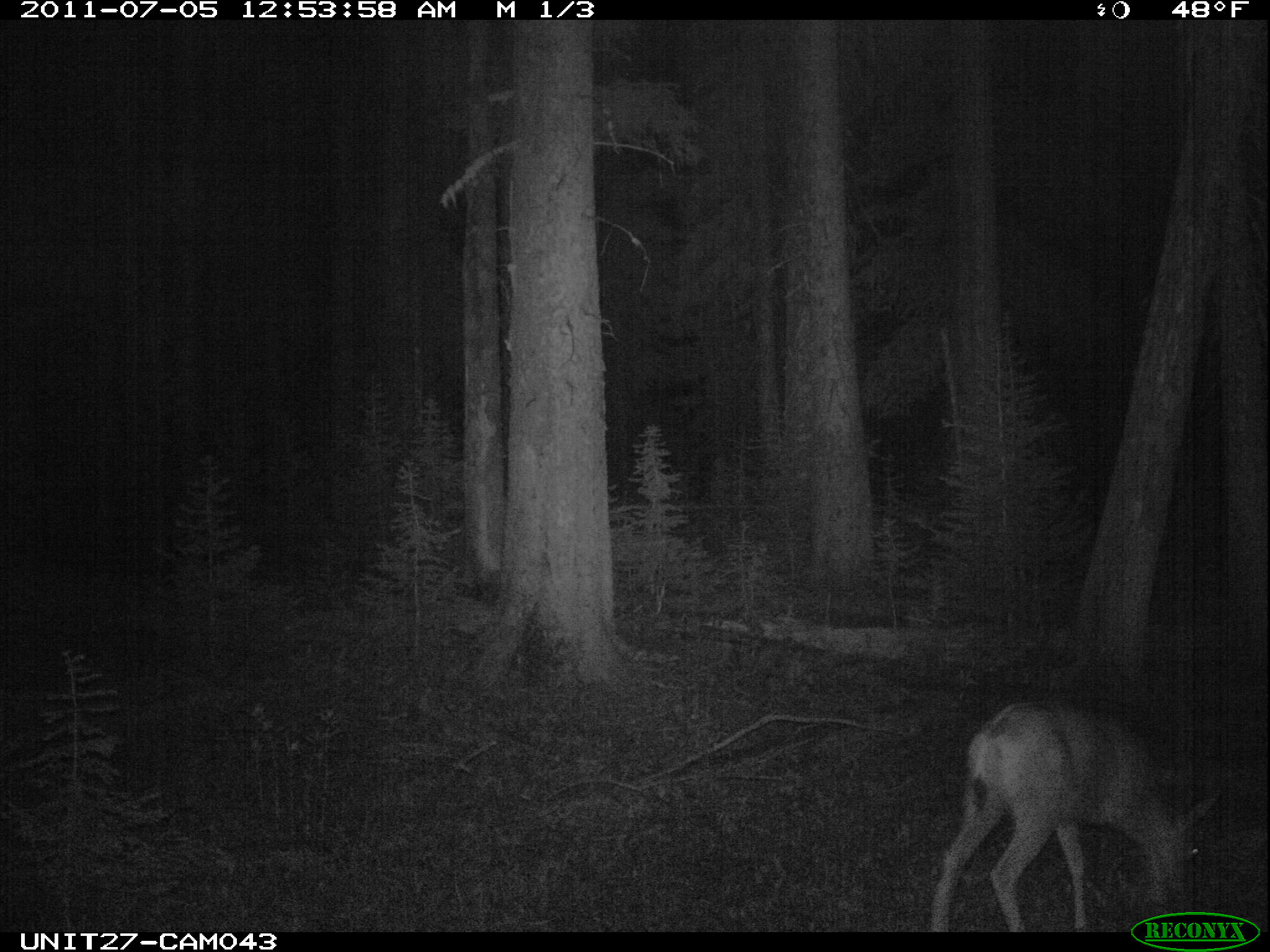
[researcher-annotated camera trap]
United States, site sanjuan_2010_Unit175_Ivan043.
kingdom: Animalia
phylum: Chordata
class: Mammalia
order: Artiodactyla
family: Cervidae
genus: Odocoileus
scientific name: Odocoileus hemionus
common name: mule deer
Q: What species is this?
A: Odocoileus hemionus (mule deer).